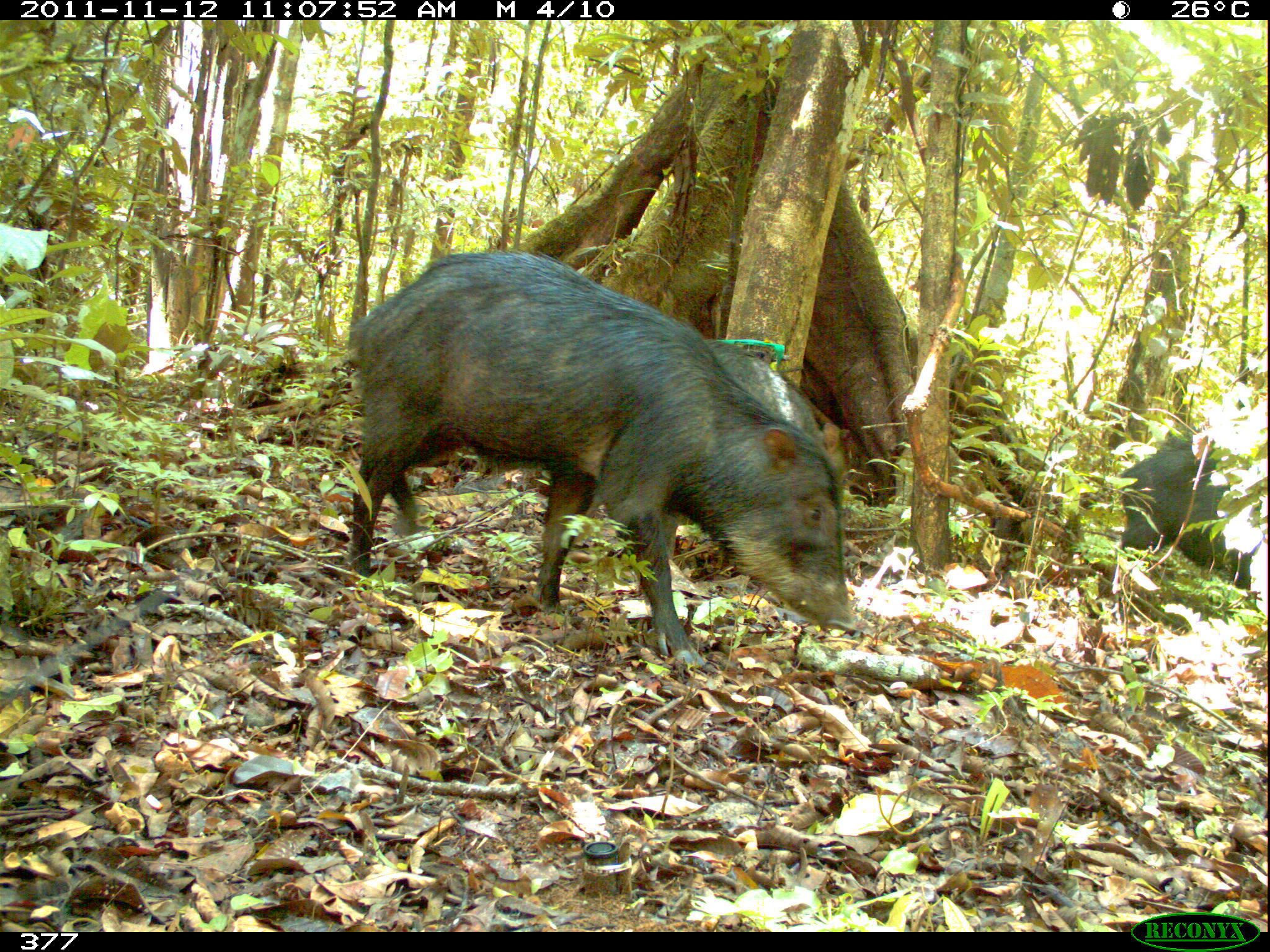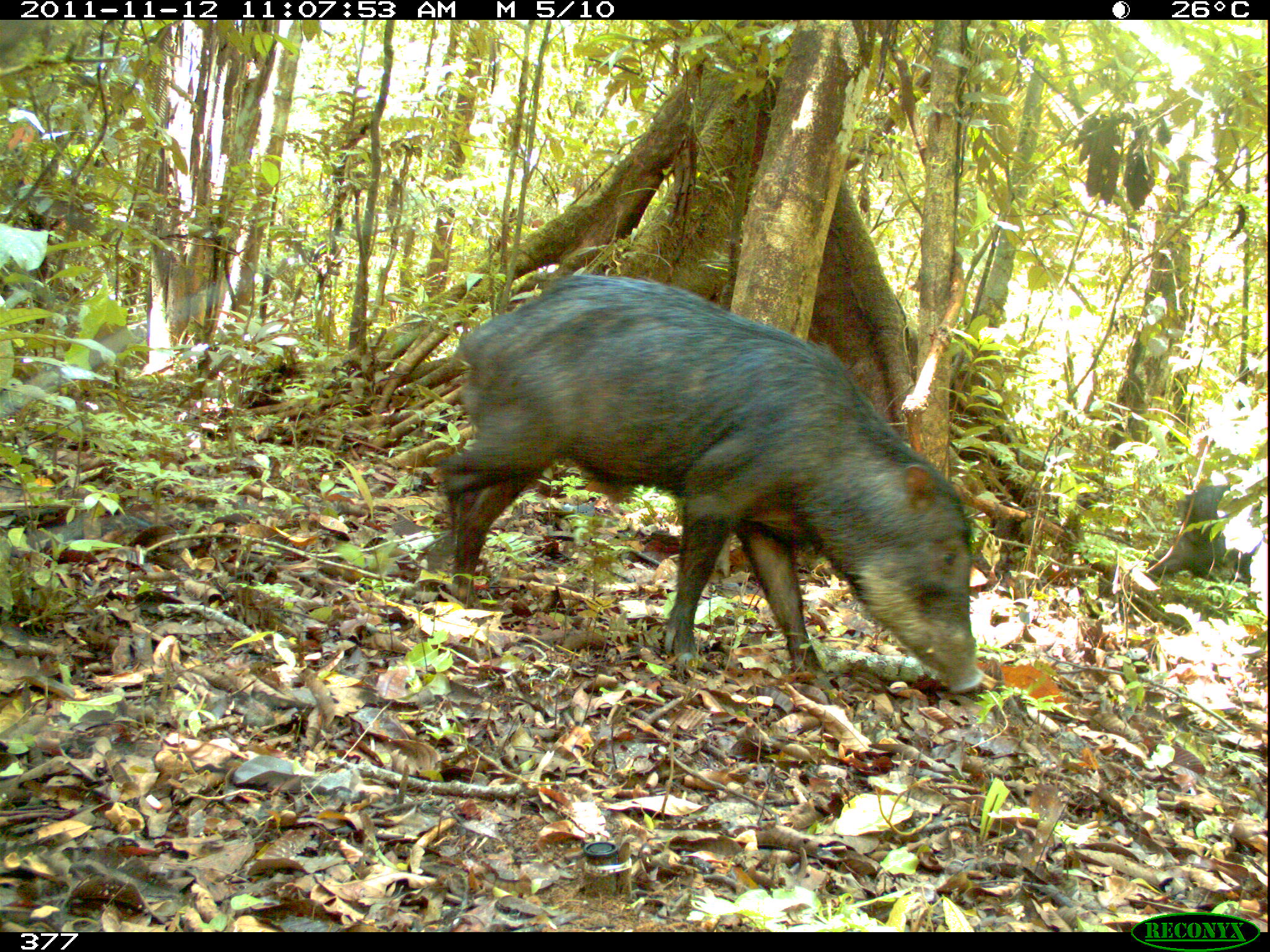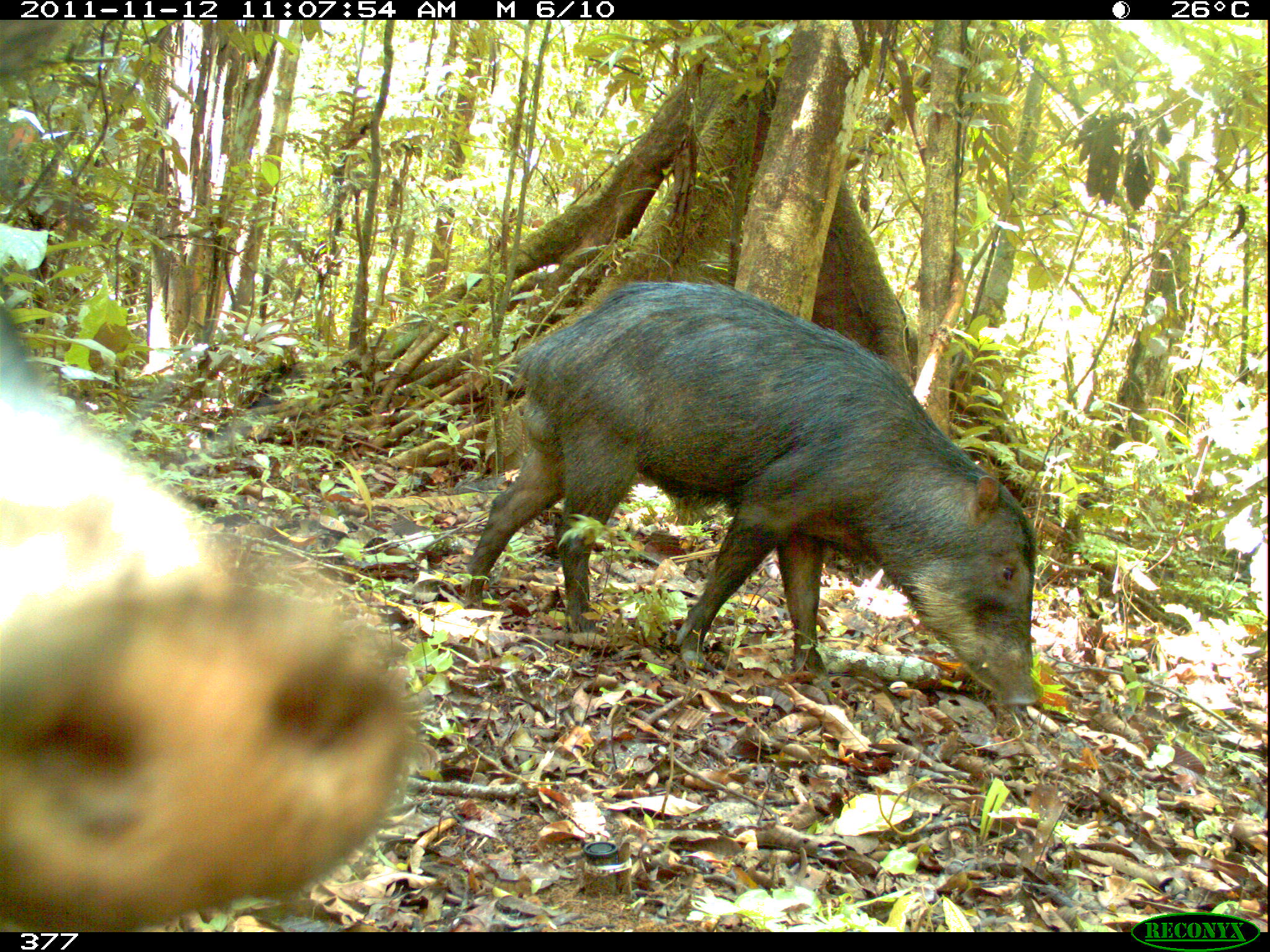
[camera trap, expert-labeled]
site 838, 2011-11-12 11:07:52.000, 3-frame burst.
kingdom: Animalia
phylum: Chordata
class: Mammalia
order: Artiodactyla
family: Tayassuidae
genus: Tayassu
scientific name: Tayassu pecari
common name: white-lipped peccary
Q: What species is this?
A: Tayassu pecari (white-lipped peccary).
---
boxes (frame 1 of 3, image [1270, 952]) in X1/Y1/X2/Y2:
tayassu pecari: 342/249/859/675; 1113/426/1265/594; 702/337/846/509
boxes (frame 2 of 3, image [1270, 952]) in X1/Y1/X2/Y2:
tayassu pecari: 438/272/987/700; 1140/480/1266/593